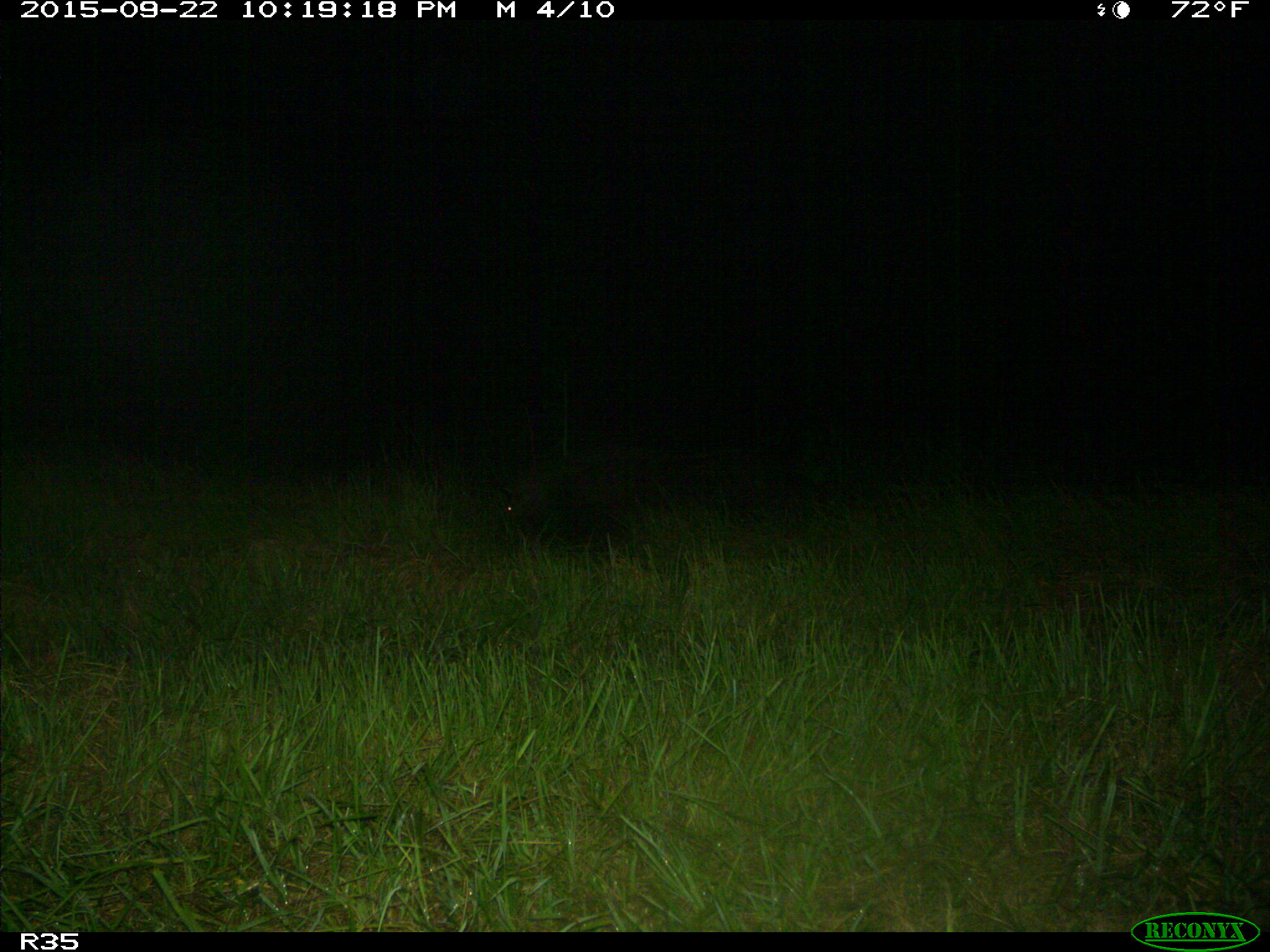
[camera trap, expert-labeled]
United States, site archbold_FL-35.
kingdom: Animalia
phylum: Chordata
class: Mammalia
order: Artiodactyla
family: Suidae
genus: Sus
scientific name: Sus scrofa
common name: wild boar